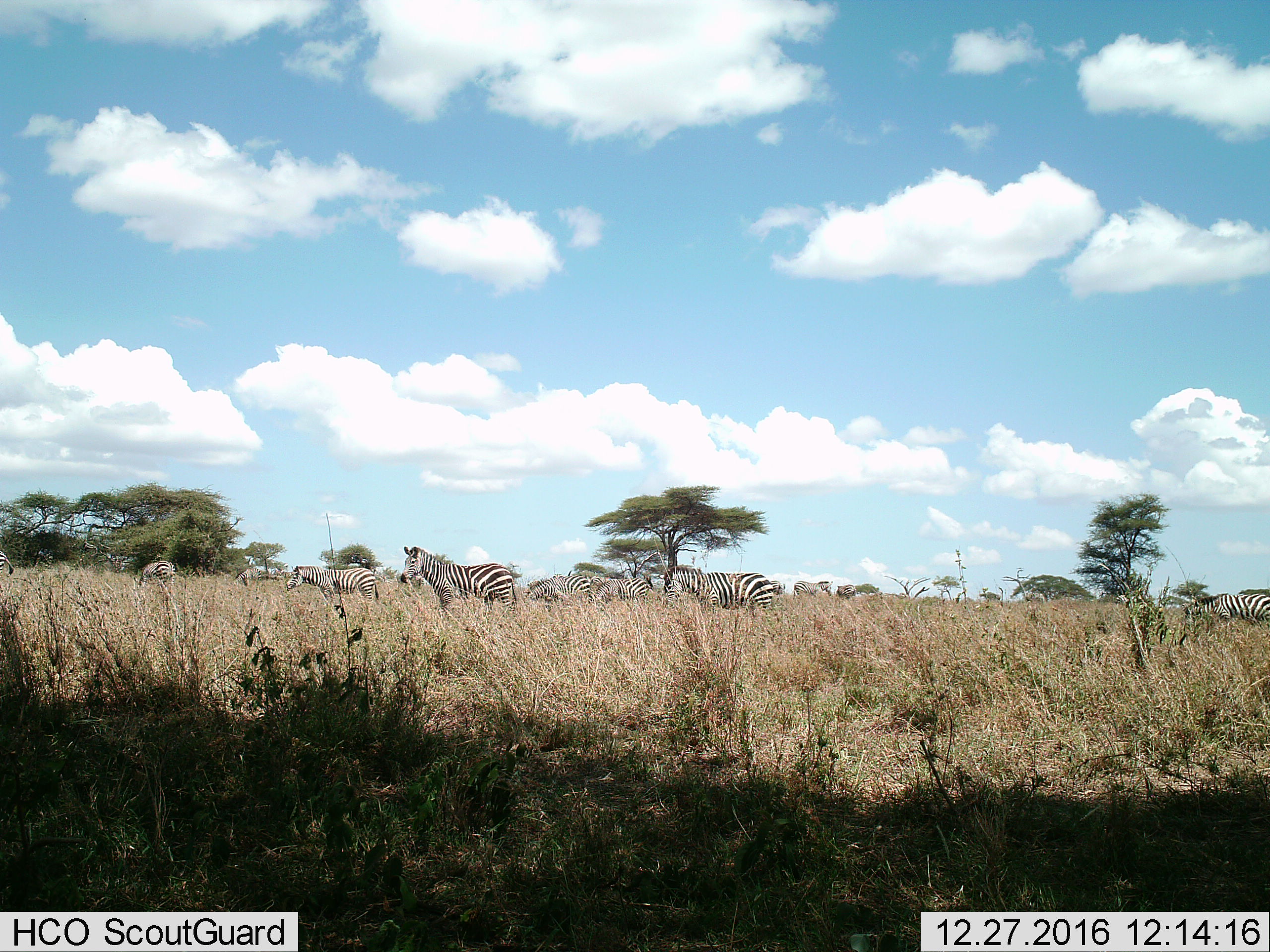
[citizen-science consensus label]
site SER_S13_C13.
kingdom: Animalia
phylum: Chordata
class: Mammalia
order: Perissodactyla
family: Equidae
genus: Equus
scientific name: Equus quagga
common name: plains zebra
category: zebraplains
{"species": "zebraplains (plains zebra) (Equus quagga)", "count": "11-50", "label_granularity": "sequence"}